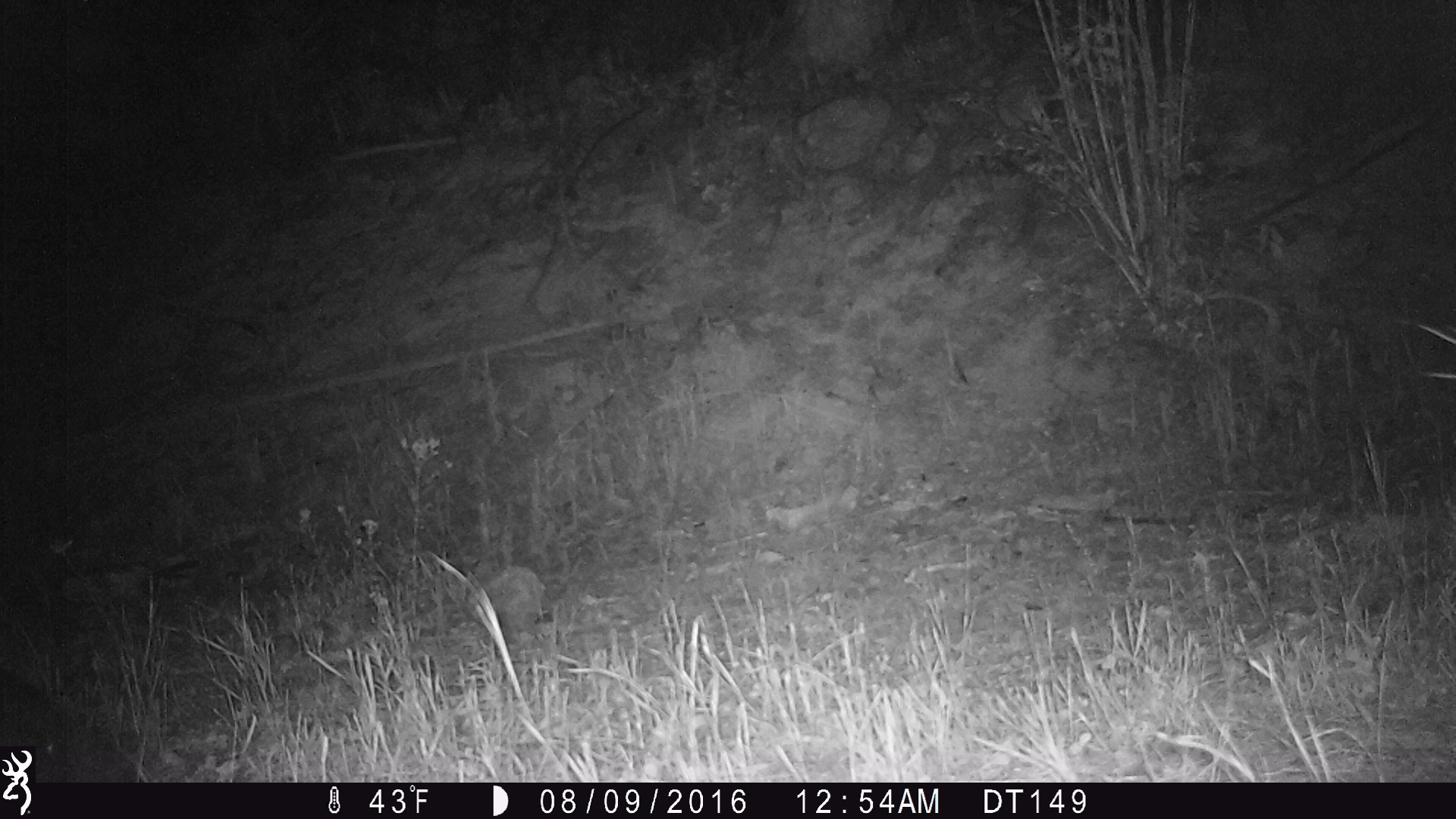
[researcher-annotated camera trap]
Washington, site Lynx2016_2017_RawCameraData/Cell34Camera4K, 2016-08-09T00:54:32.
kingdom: Animalia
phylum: Chordata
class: Mammalia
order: Artiodactyla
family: Cervidae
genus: Alces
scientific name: Alces alces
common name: moose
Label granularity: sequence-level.